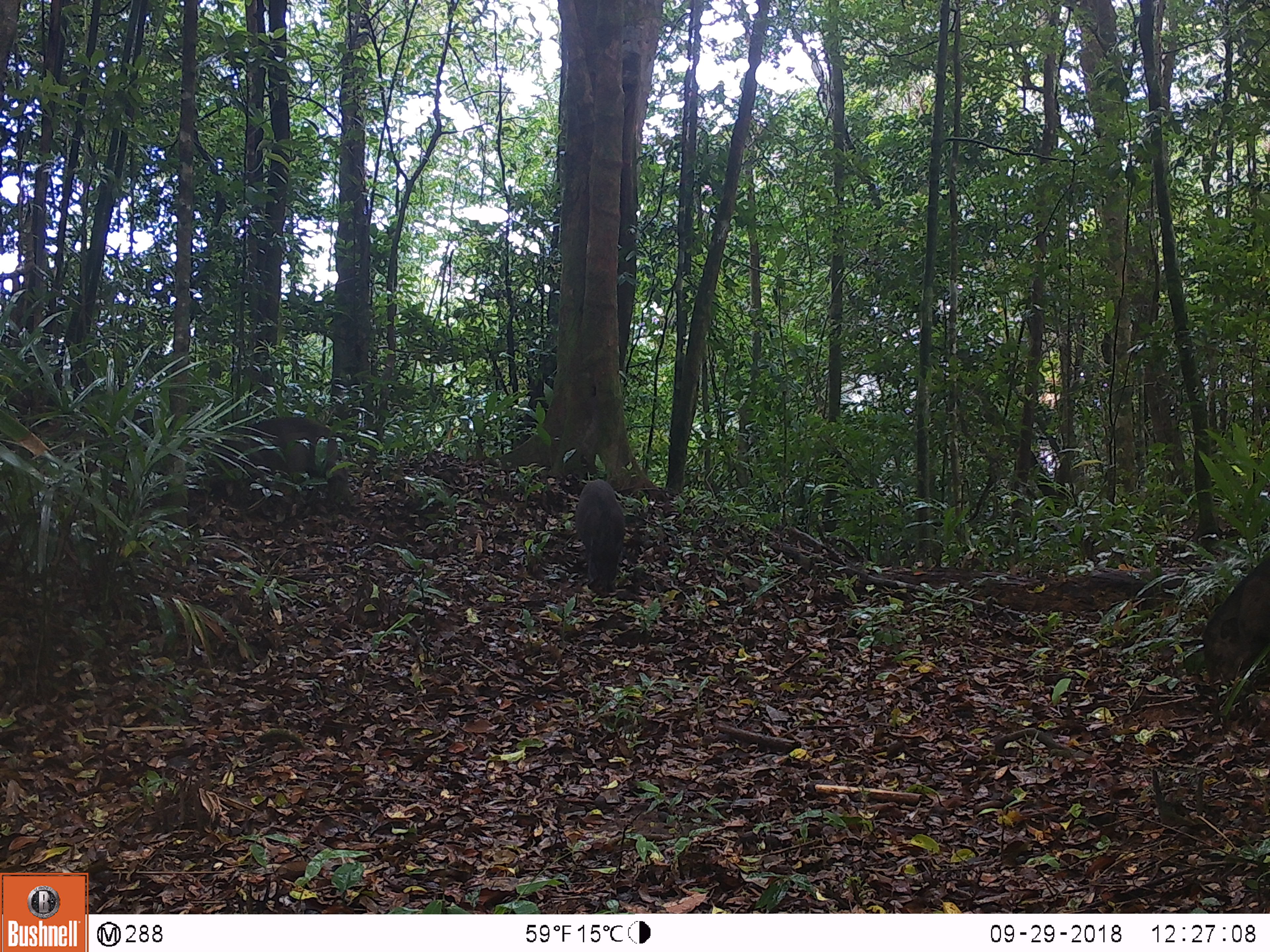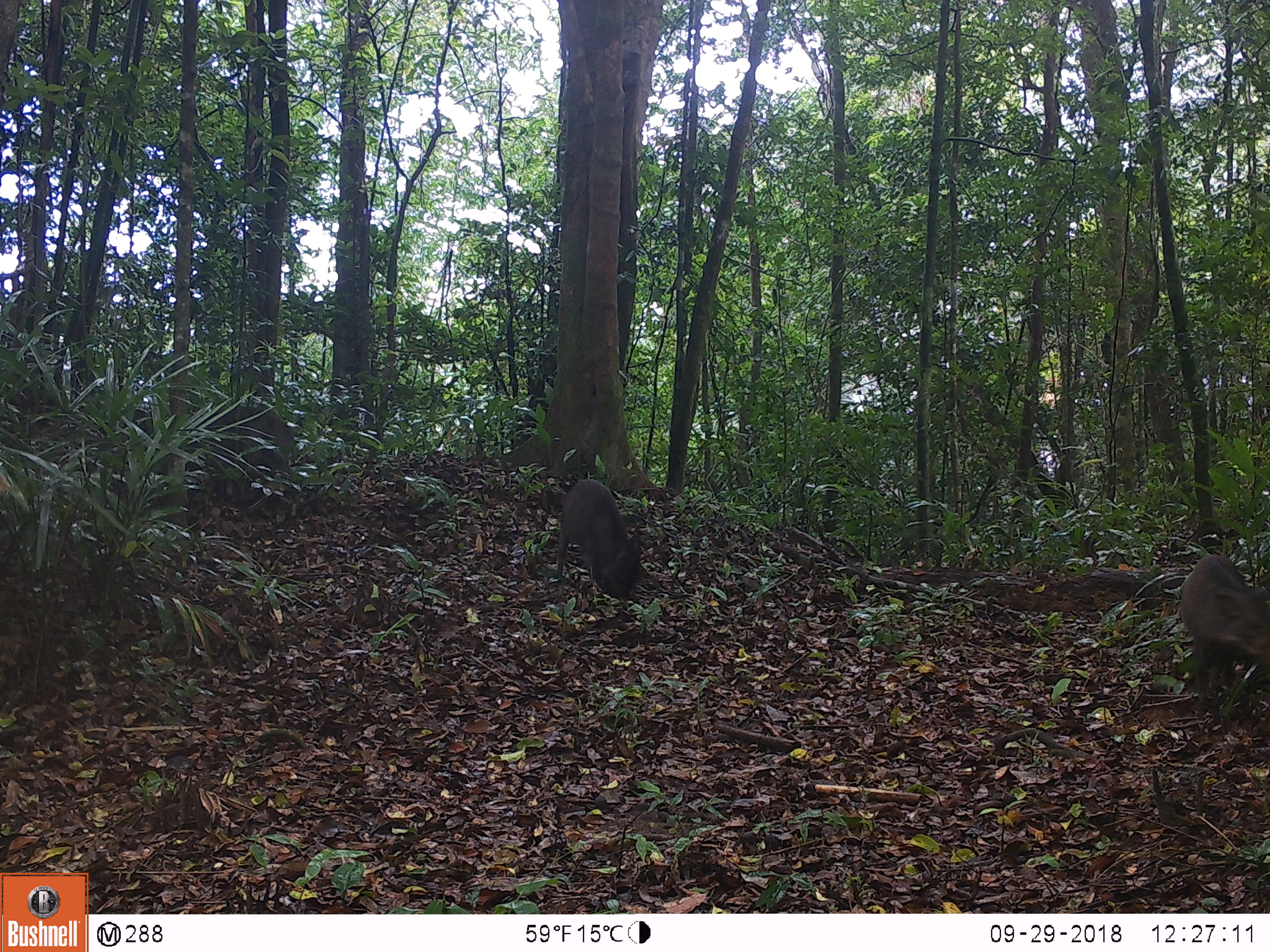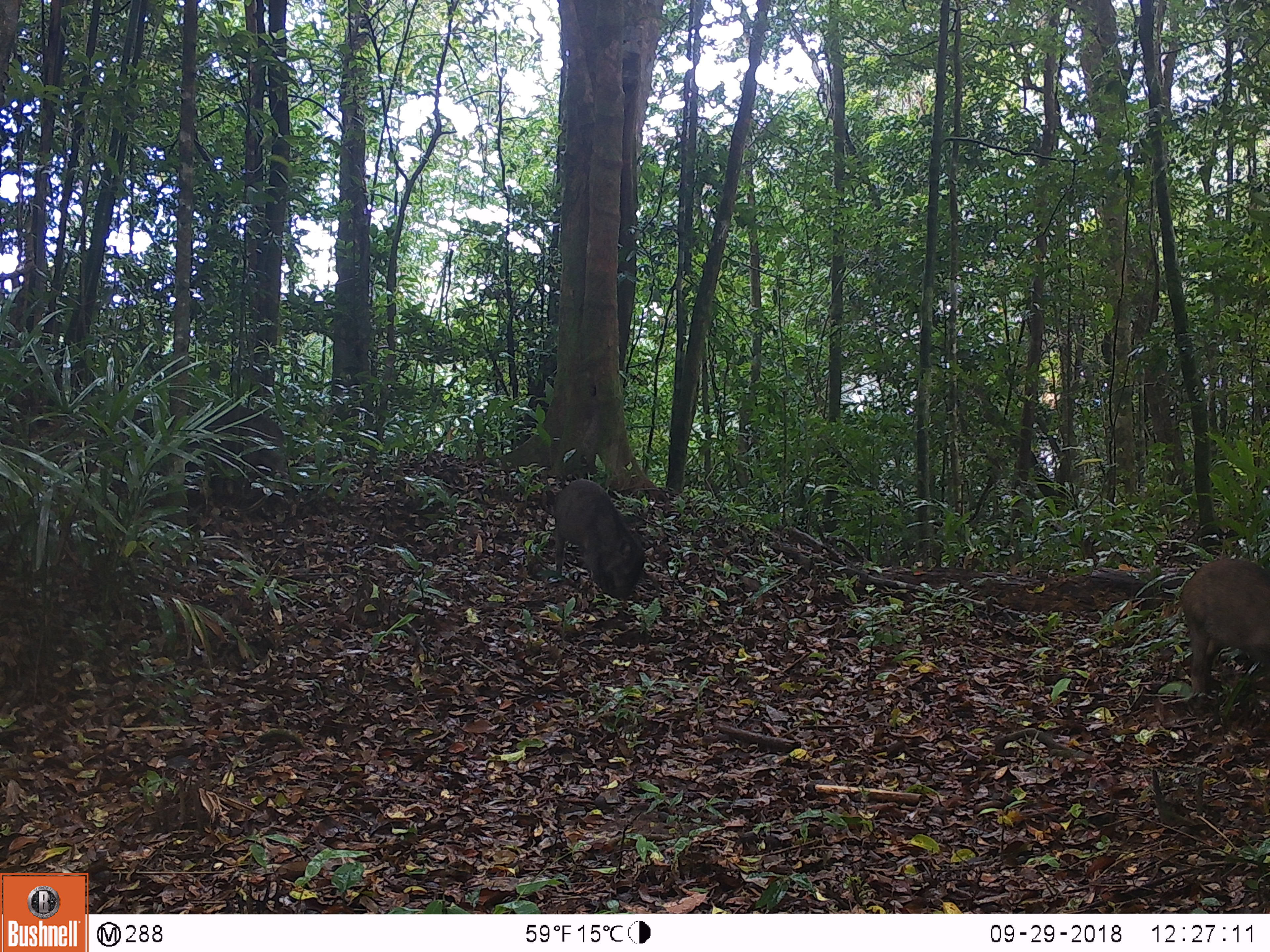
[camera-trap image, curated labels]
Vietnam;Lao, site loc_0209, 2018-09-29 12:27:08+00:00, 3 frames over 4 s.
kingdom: Animalia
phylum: Chordata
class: Mammalia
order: Artiodactyla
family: Suidae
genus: Sus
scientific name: Sus scrofa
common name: eurasian wild pig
Eurasian wild pig (Sus scrofa). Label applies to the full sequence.